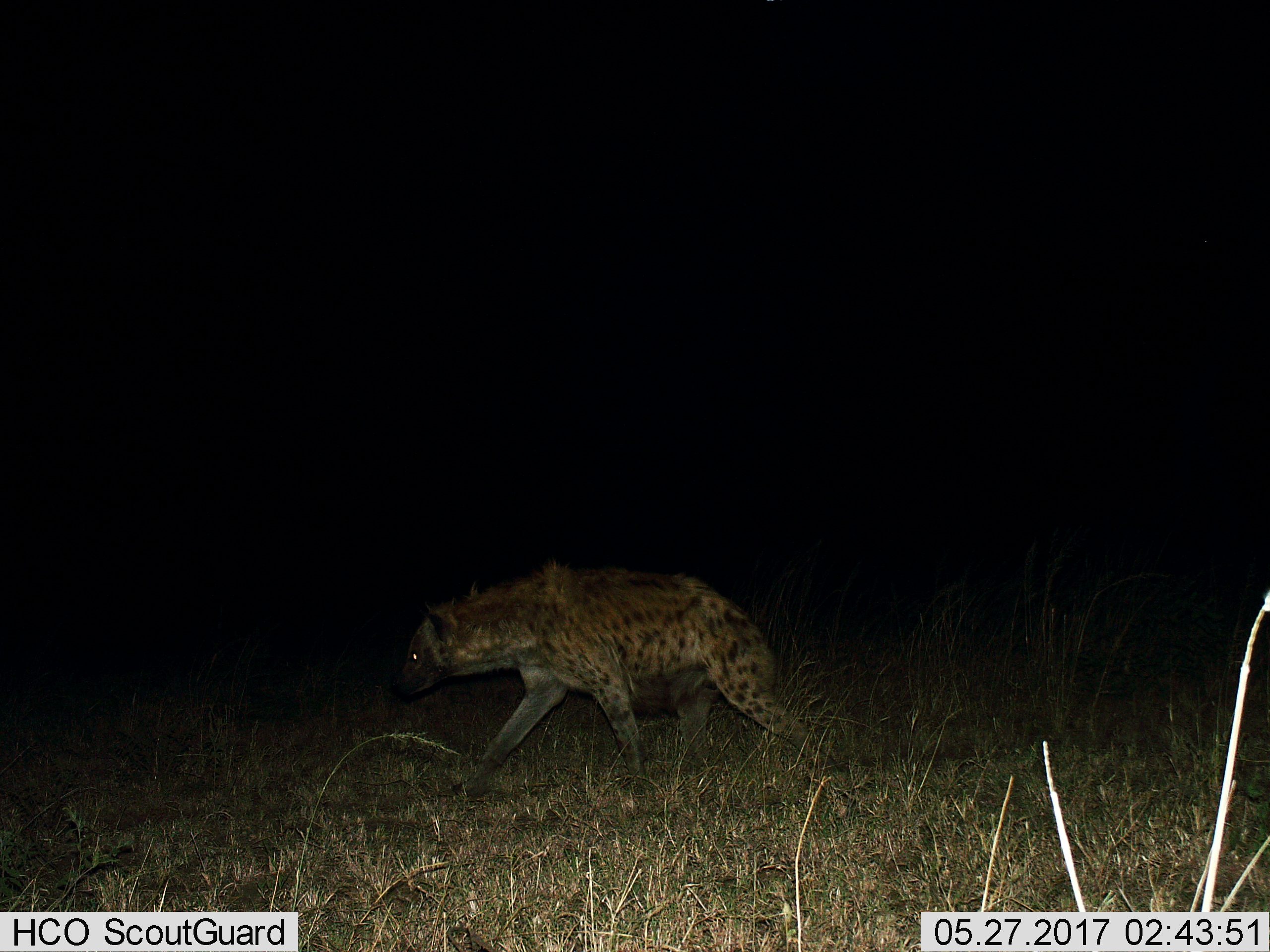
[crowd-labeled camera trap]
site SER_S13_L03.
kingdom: Animalia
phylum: Chordata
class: Mammalia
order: Carnivora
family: Hyaenidae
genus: Crocuta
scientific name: Crocuta crocuta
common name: spotted hyena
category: hyenaspotted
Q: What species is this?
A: Hyenaspotted (spotted hyena) (Crocuta crocuta).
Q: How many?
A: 1.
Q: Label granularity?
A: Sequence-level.